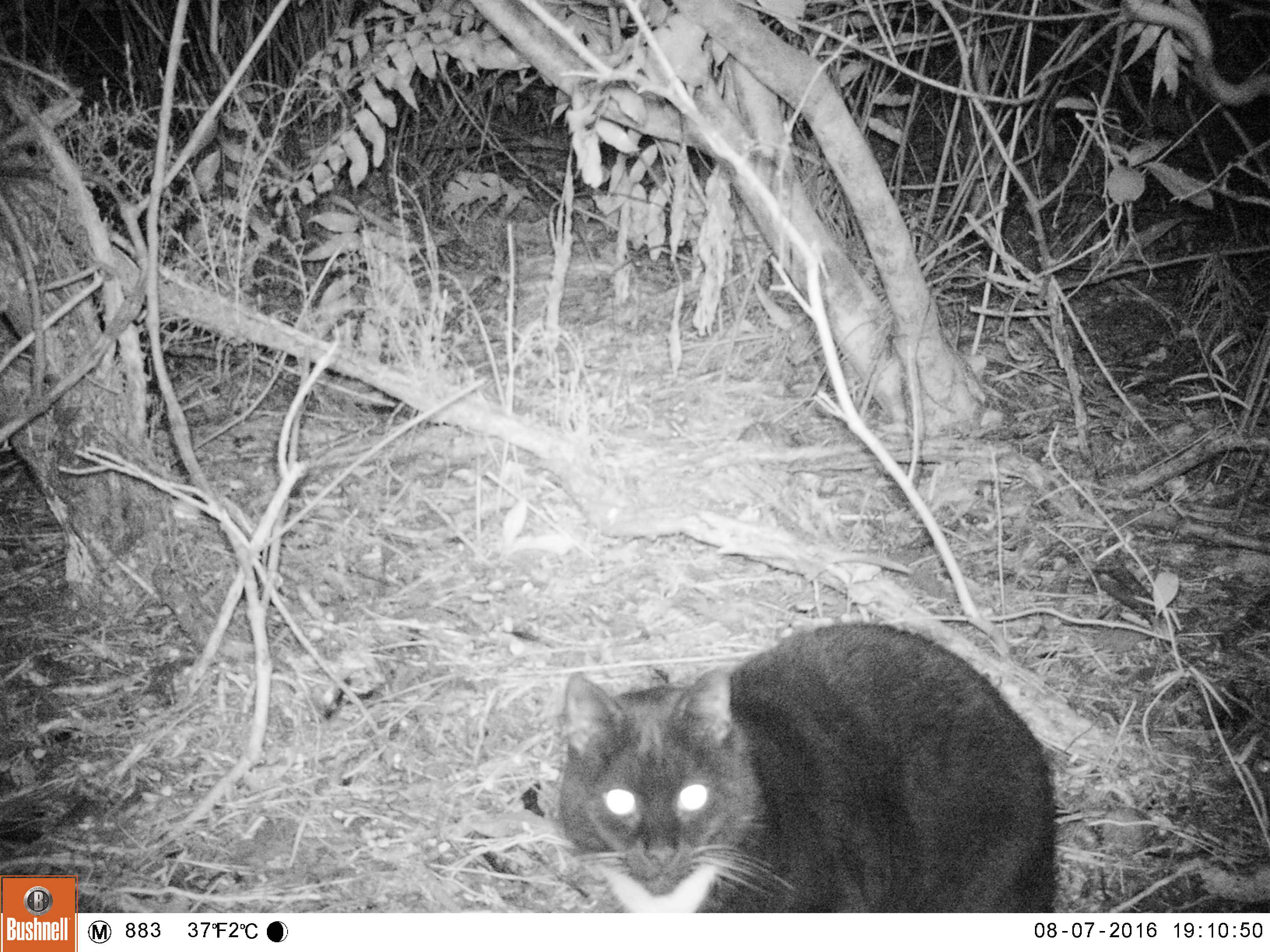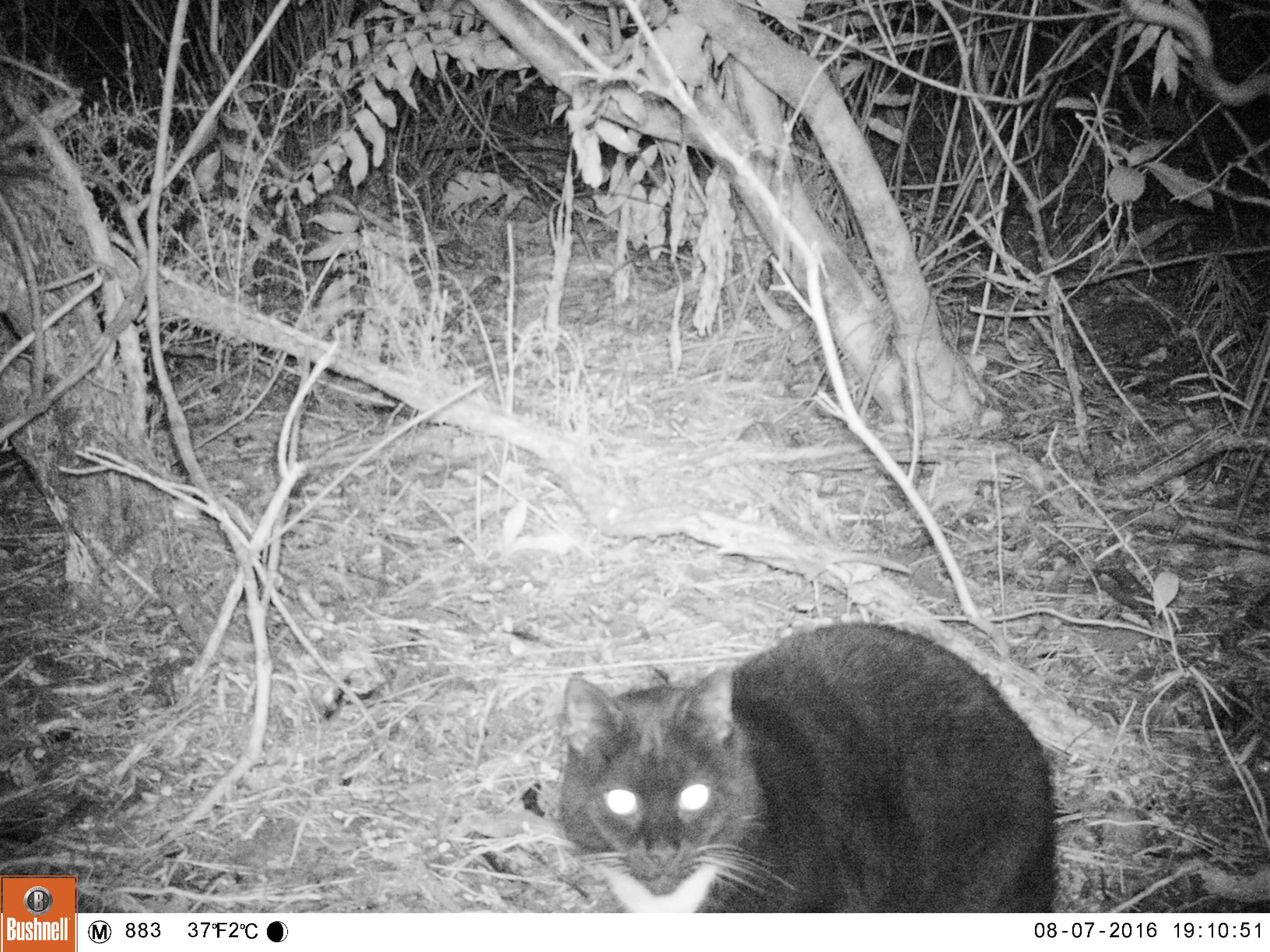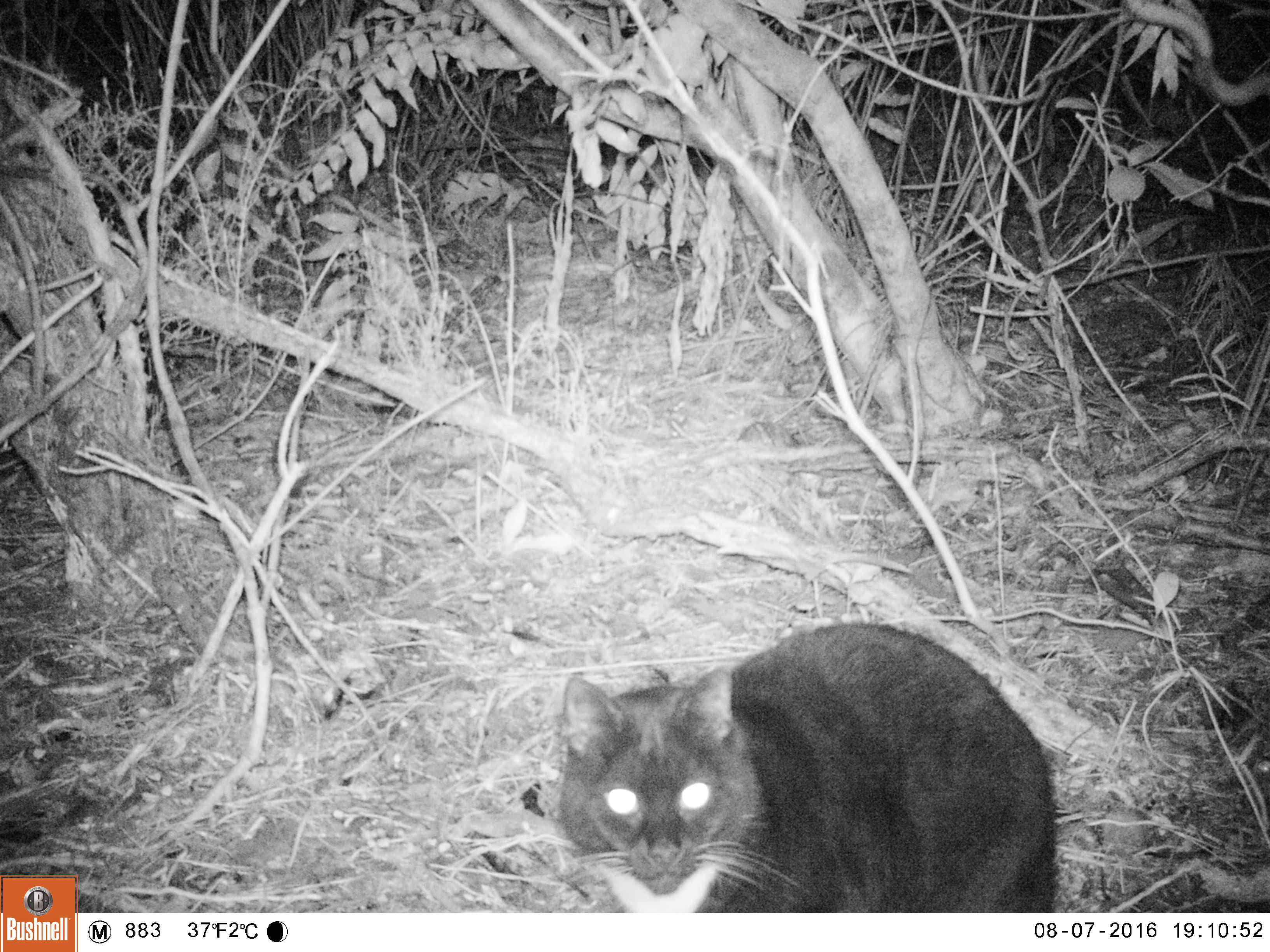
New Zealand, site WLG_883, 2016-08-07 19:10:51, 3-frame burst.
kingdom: Animalia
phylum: Chordata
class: Mammalia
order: Carnivora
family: Felidae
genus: Felis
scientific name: Felis catus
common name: domestic cat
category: cat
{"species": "cat (domestic cat) (Felis catus)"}